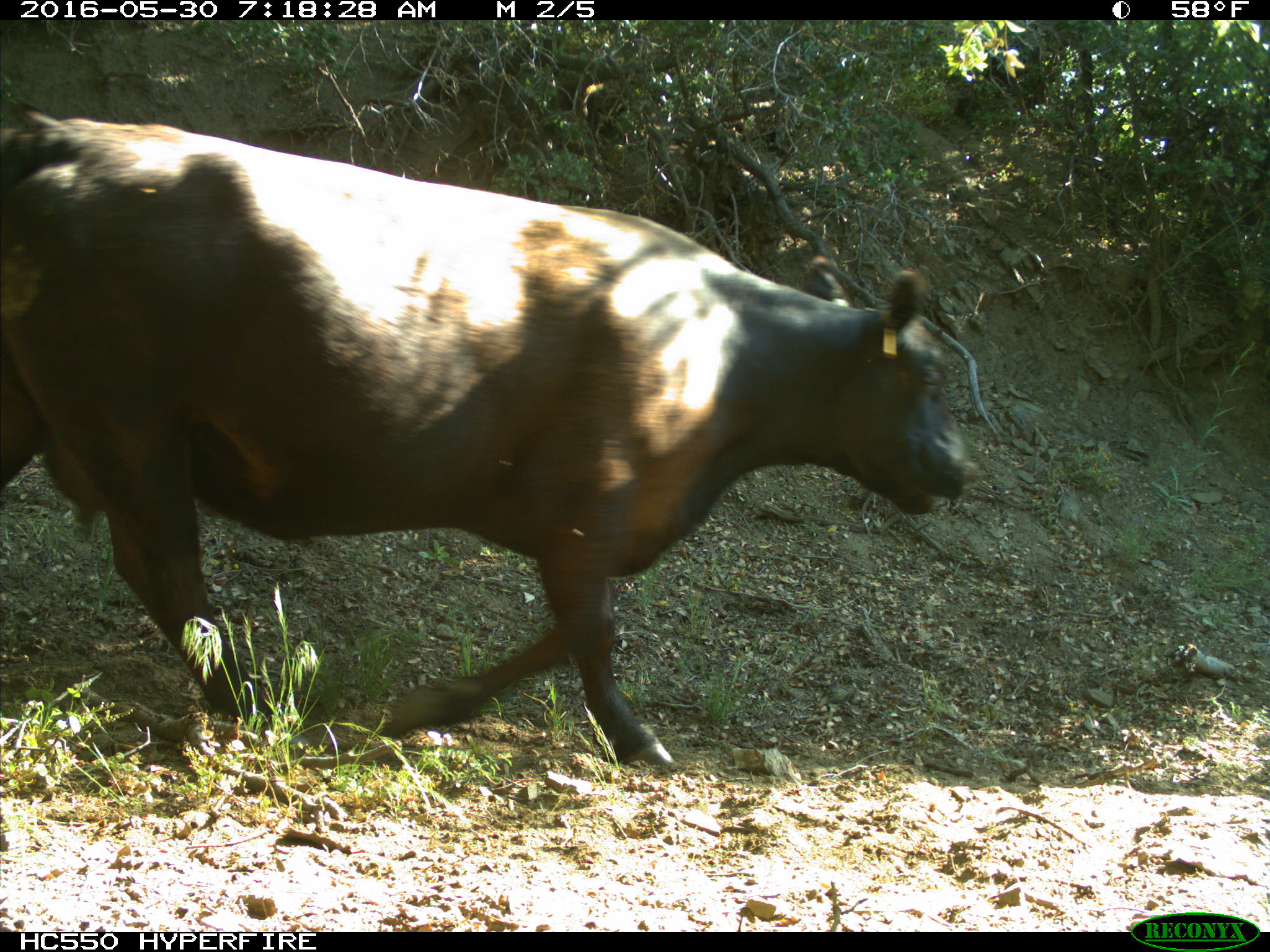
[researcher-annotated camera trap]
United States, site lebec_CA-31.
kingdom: Animalia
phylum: Chordata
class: Mammalia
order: Artiodactyla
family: Bovidae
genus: Bos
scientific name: Bos taurus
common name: domestic cow